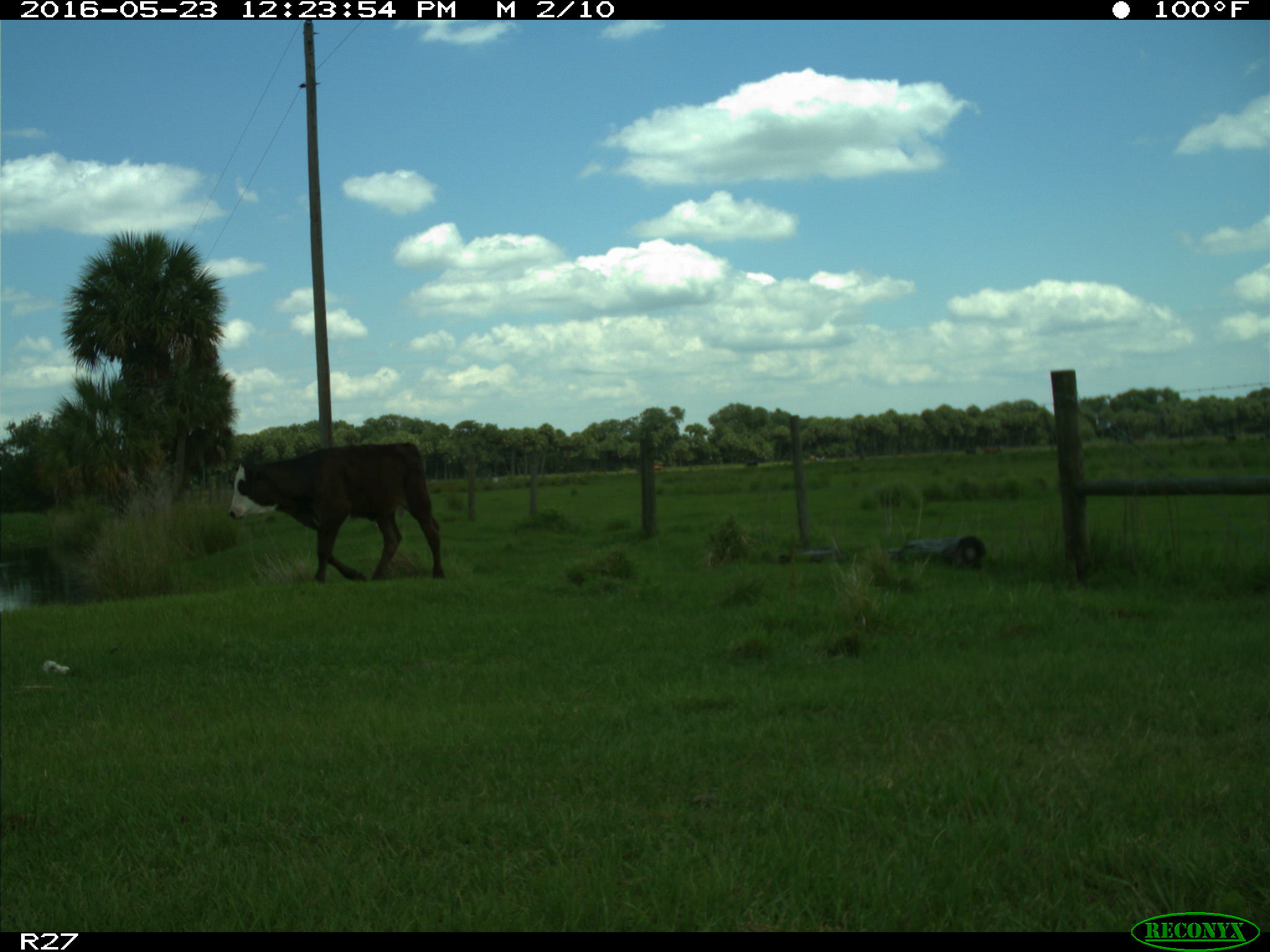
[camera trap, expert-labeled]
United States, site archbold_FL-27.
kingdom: Animalia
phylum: Chordata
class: Mammalia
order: Artiodactyla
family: Bovidae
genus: Bos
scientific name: Bos taurus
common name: domestic cow